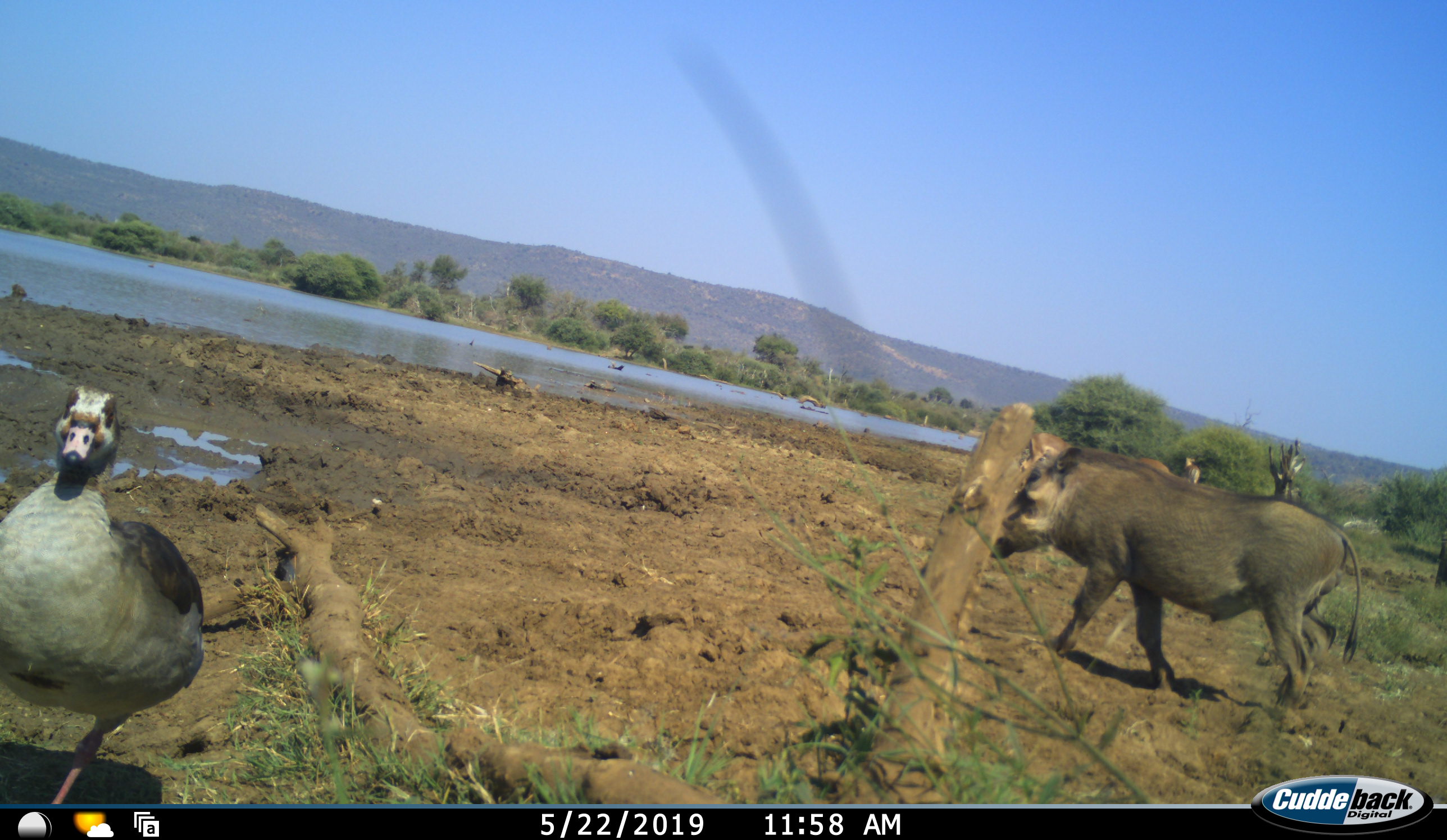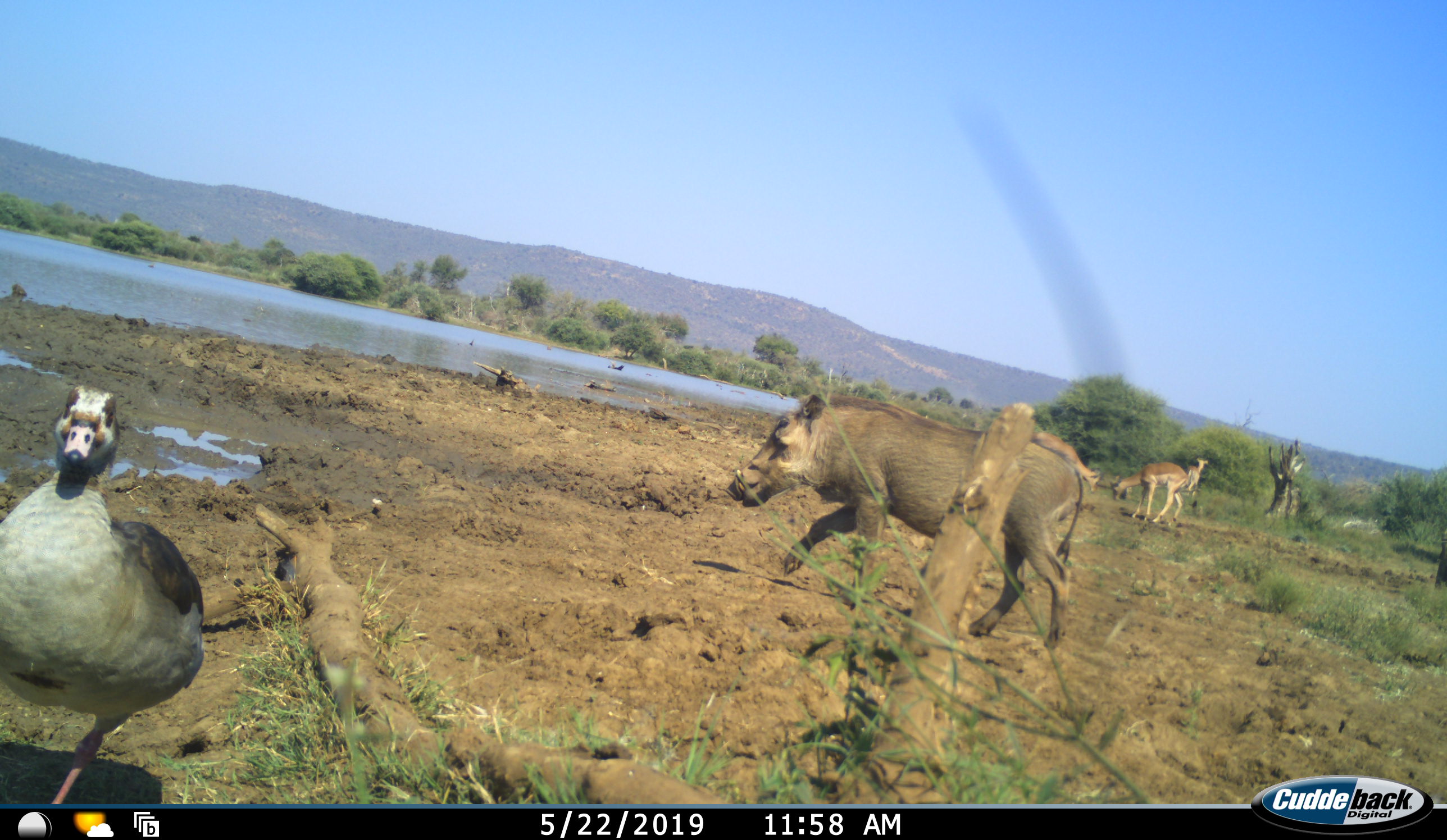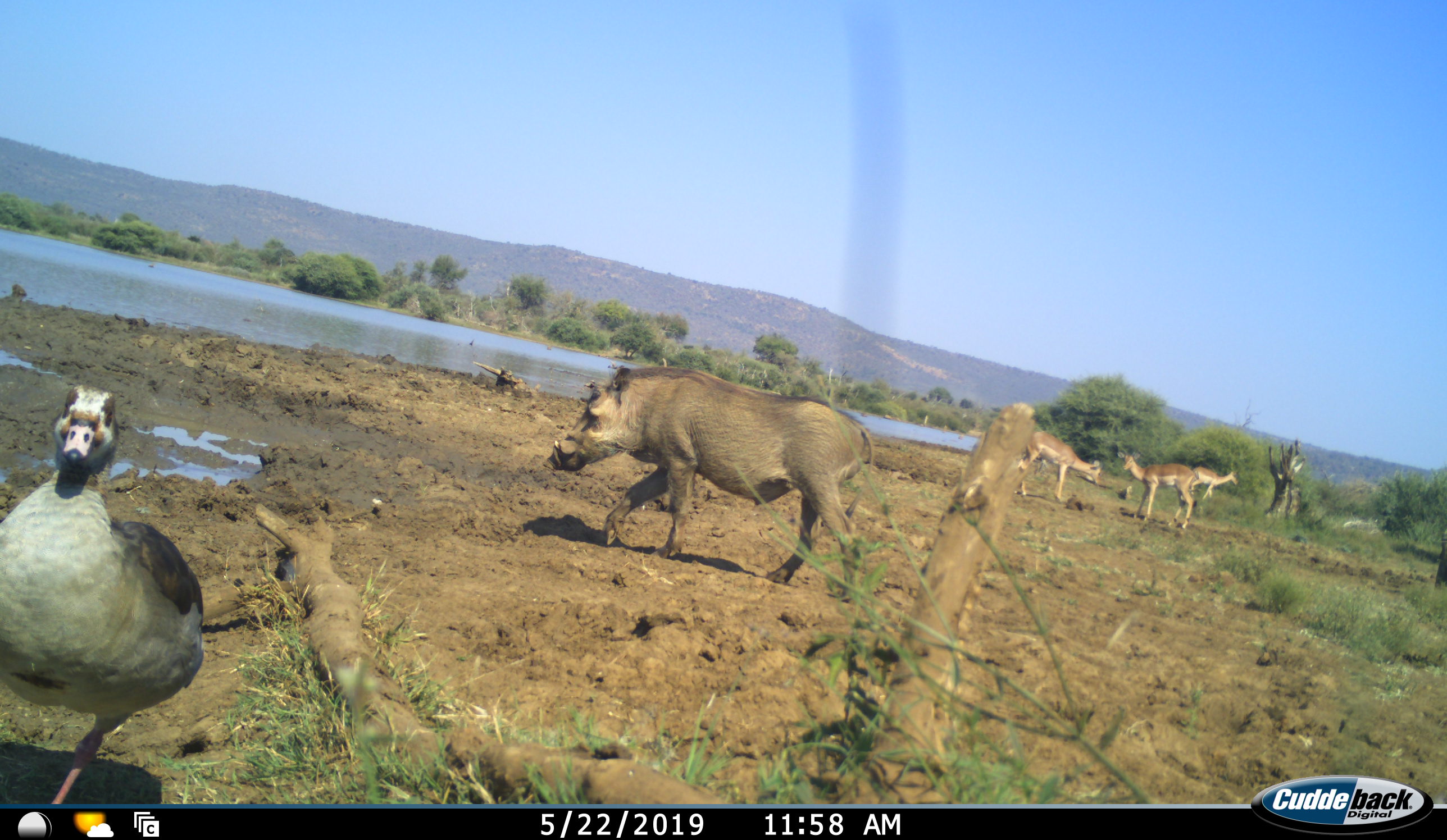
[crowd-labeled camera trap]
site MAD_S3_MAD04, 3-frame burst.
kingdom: Animalia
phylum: Chordata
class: Aves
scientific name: Aves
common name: bird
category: birdother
Birdother (bird) (Aves), count 1. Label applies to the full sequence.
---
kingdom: Animalia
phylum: Chordata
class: Mammalia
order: Artiodactyla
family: Bovidae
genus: Aepyceros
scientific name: Aepyceros melampus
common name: impala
Impala (Aepyceros melampus), count 3. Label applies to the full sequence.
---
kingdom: Animalia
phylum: Chordata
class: Mammalia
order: Artiodactyla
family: Suidae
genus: Phacochoerus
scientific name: Phacochoerus africanus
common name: warthog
Warthog (Phacochoerus africanus), count 1. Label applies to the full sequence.